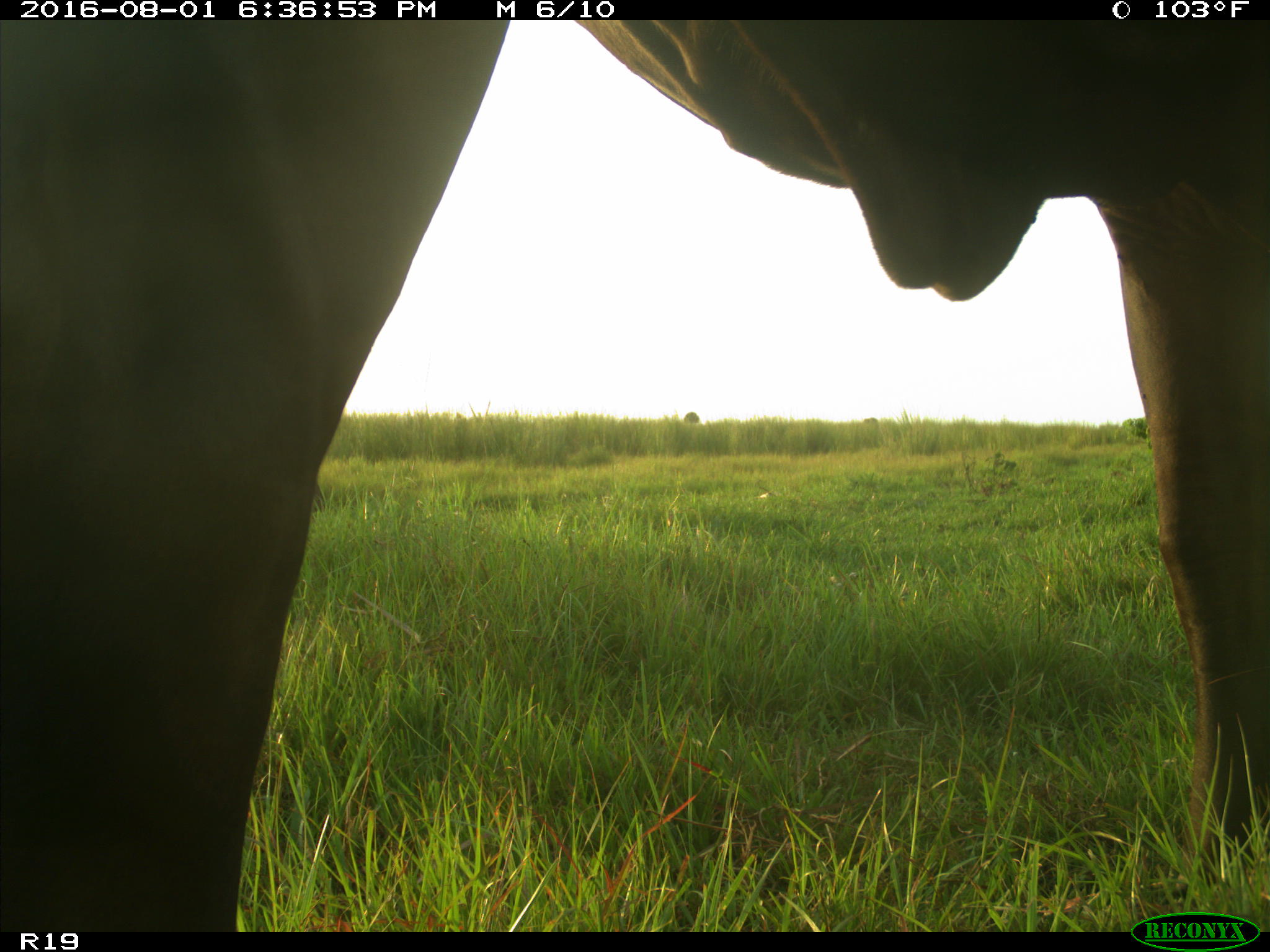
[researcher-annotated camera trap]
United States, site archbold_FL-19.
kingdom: Animalia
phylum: Chordata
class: Mammalia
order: Artiodactyla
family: Bovidae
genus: Bos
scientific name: Bos taurus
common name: domestic cow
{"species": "Bos taurus (domestic cow)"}